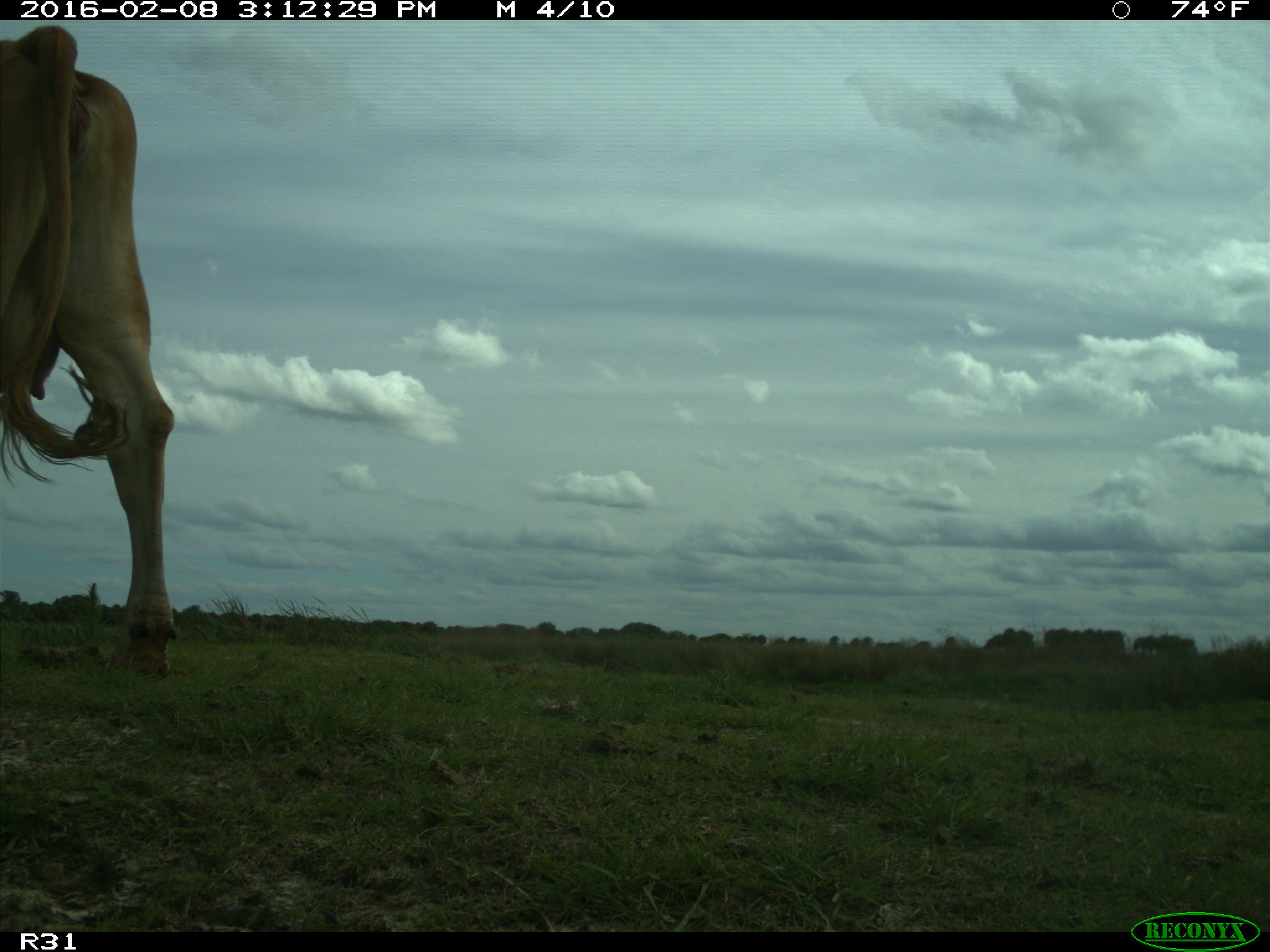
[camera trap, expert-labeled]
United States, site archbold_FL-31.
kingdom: Animalia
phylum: Chordata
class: Mammalia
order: Artiodactyla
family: Bovidae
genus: Bos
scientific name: Bos taurus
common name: domestic cow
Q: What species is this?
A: Bos taurus (domestic cow).